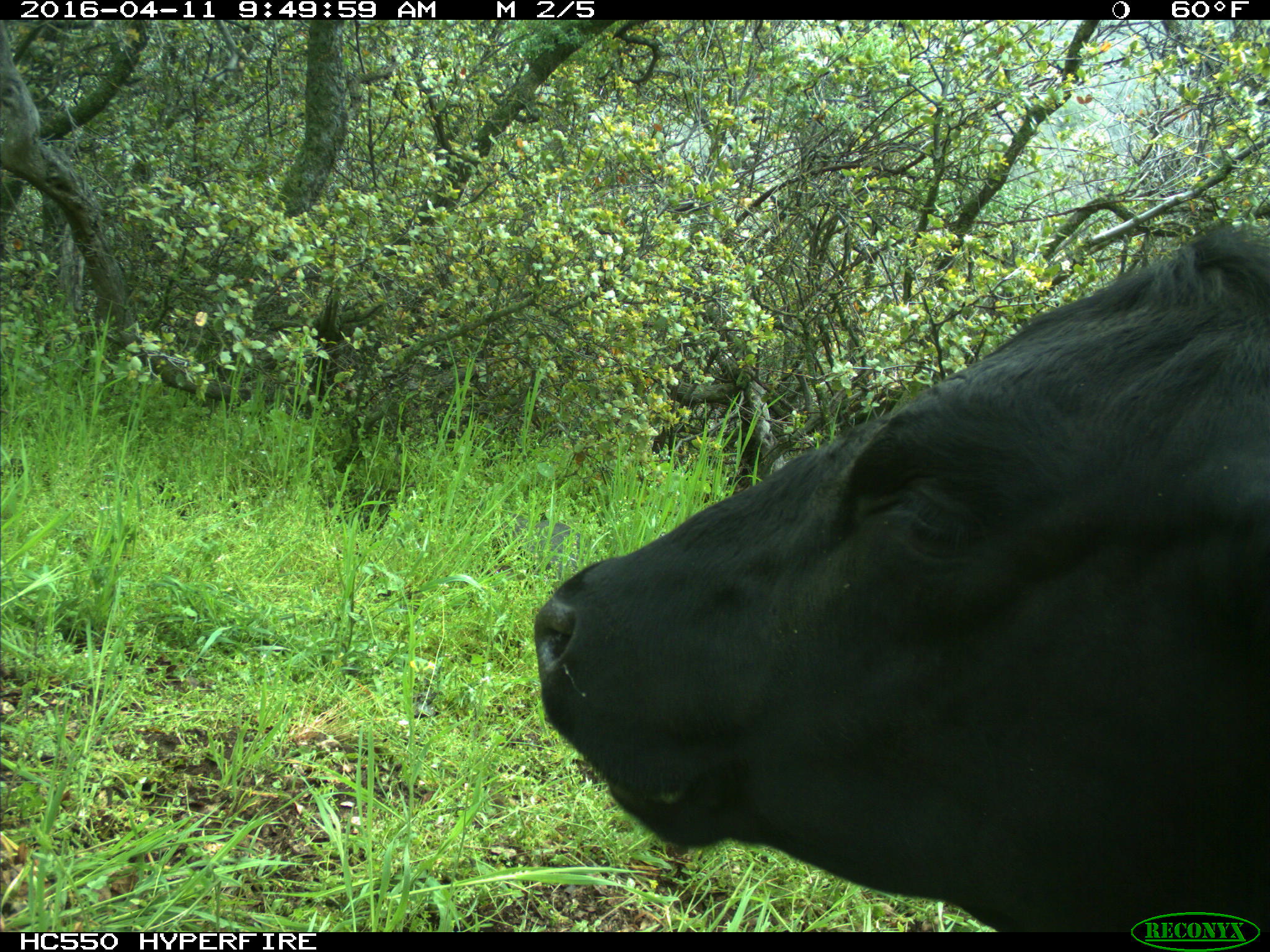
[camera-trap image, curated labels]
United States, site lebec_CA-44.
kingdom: Animalia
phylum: Chordata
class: Mammalia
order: Artiodactyla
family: Bovidae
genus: Bos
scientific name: Bos taurus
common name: domestic cow